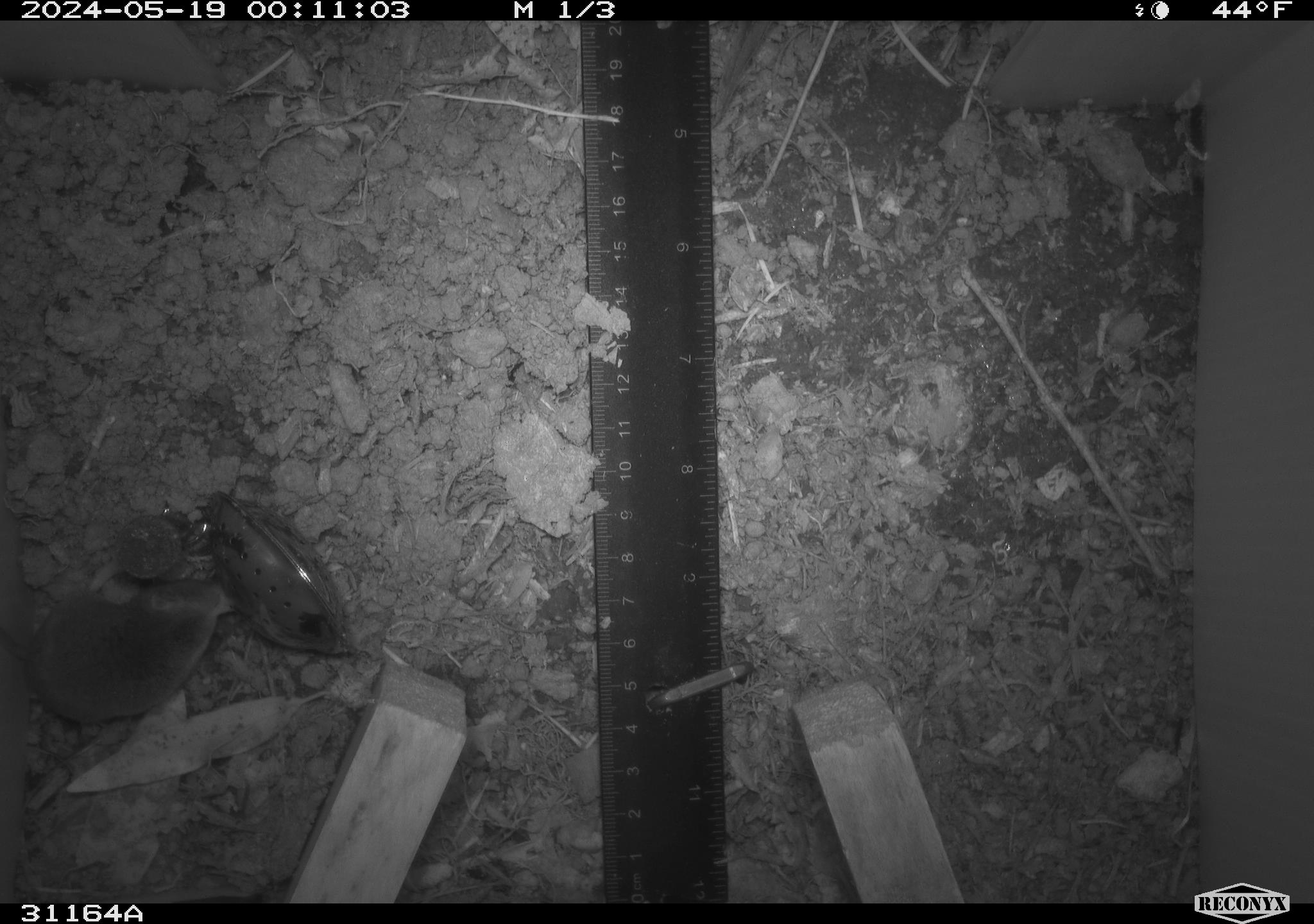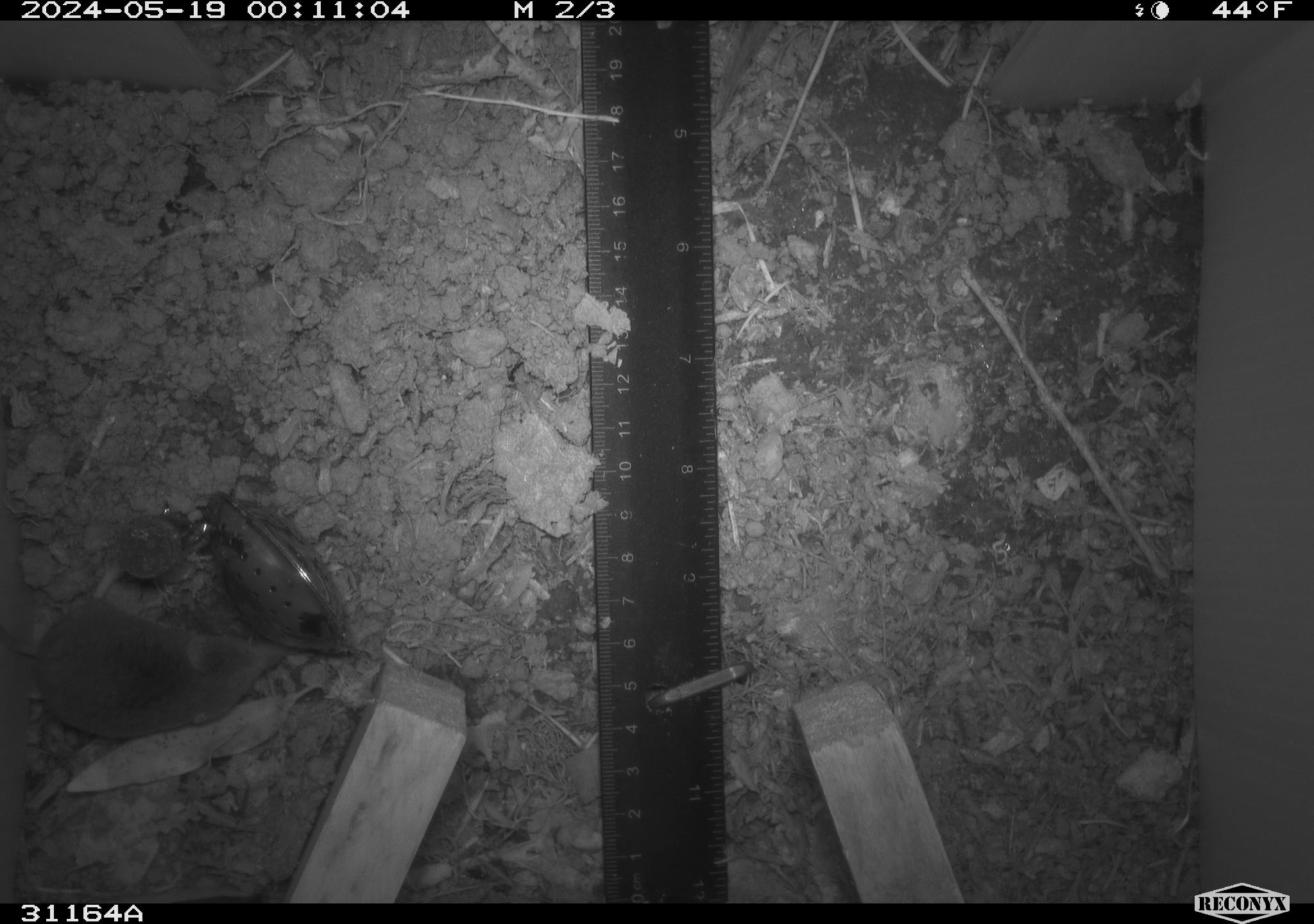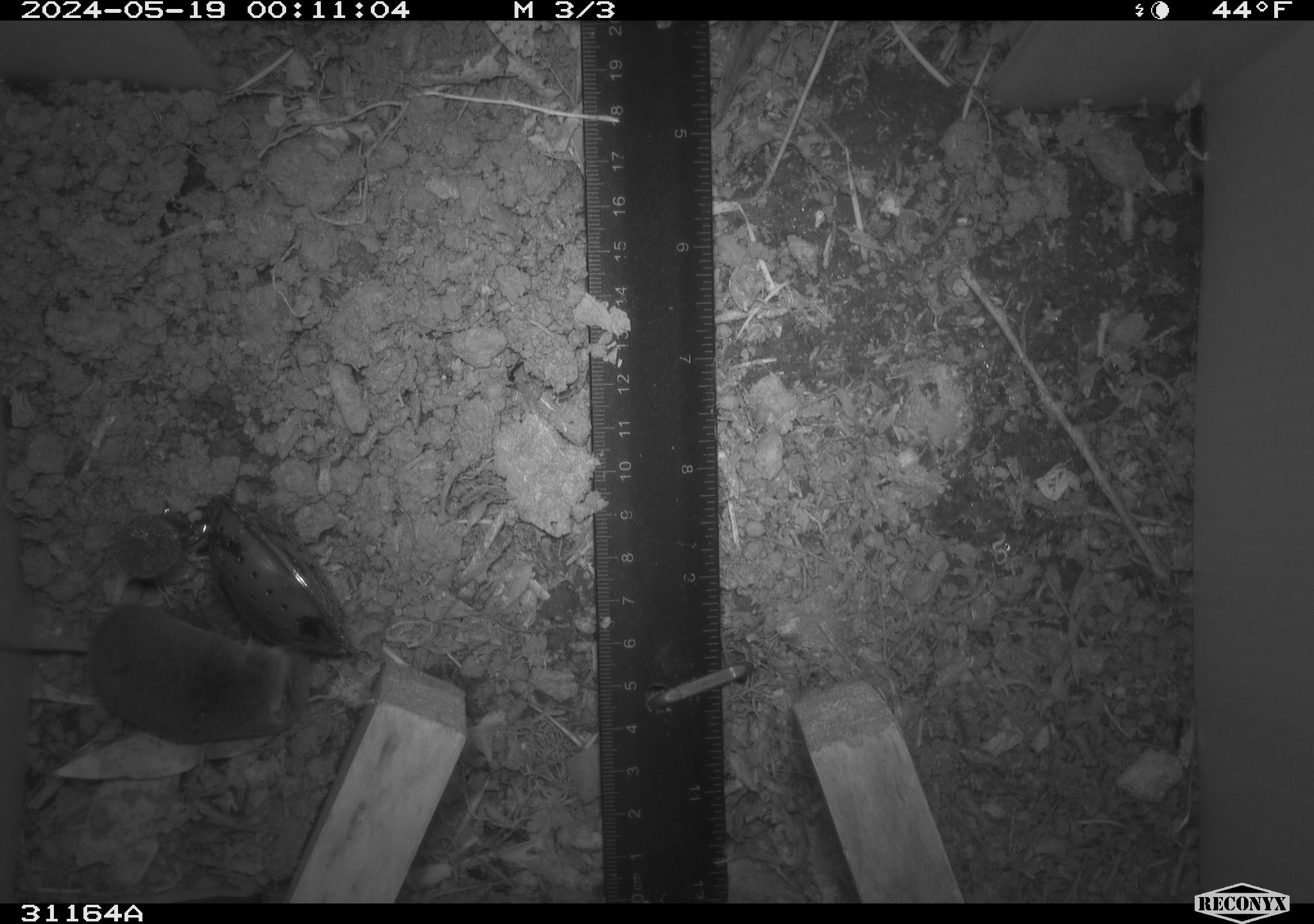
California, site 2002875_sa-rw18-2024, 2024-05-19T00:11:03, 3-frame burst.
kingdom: Animalia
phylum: Chordata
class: Mammalia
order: Eulipotyphla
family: Soricidae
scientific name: Soricidae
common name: shrews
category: soricidae family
Soricidae family (shrews) (Soricidae).